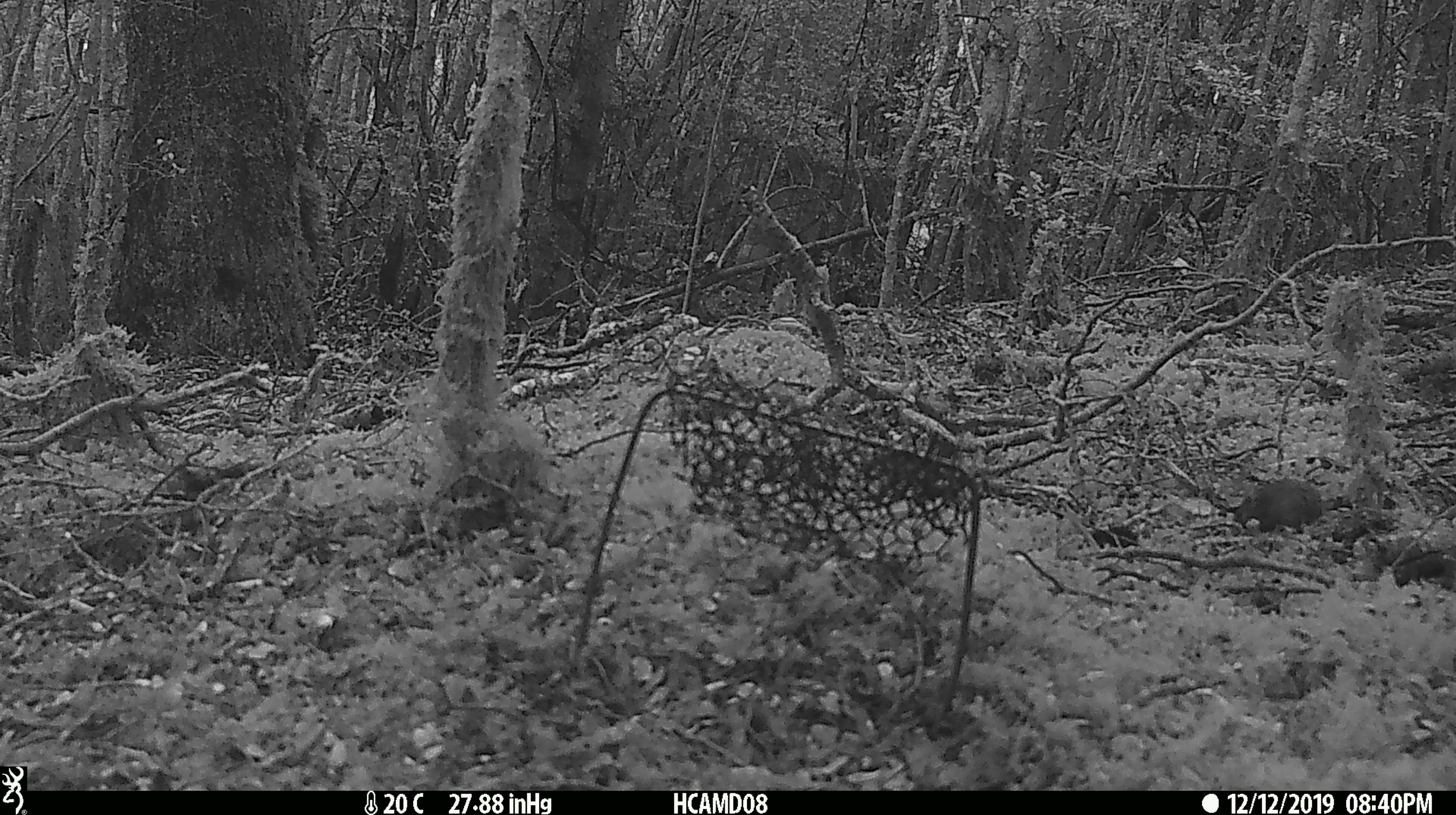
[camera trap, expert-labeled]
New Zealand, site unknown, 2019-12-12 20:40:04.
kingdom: Animalia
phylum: Chordata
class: Mammalia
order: Rodentia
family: Muridae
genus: Mus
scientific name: Mus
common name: mouse